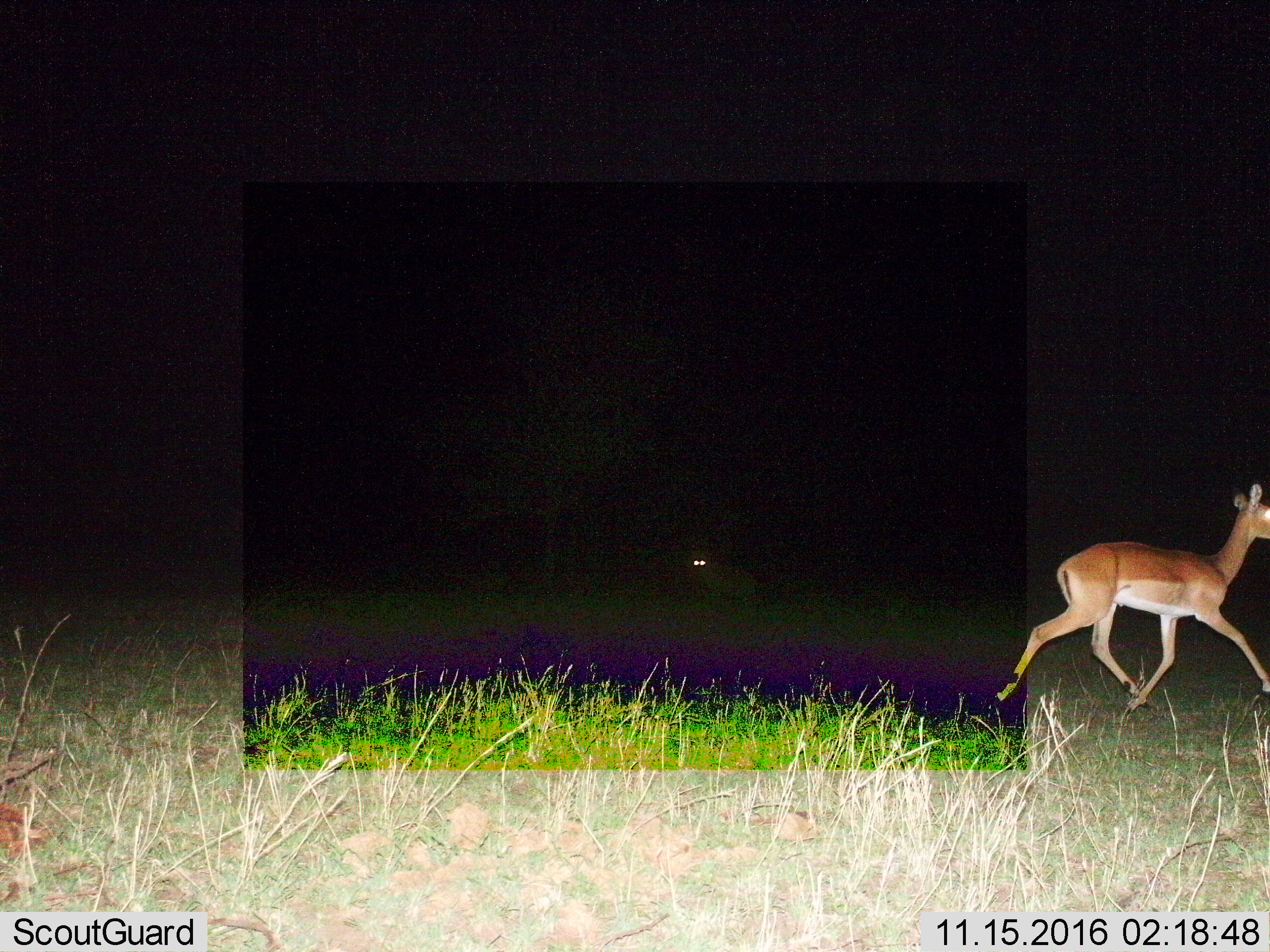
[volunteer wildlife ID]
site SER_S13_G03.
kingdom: Animalia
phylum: Chordata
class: Mammalia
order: Artiodactyla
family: Bovidae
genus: Aepyceros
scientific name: Aepyceros melampus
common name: impala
Impala (Aepyceros melampus), count 1. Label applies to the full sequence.